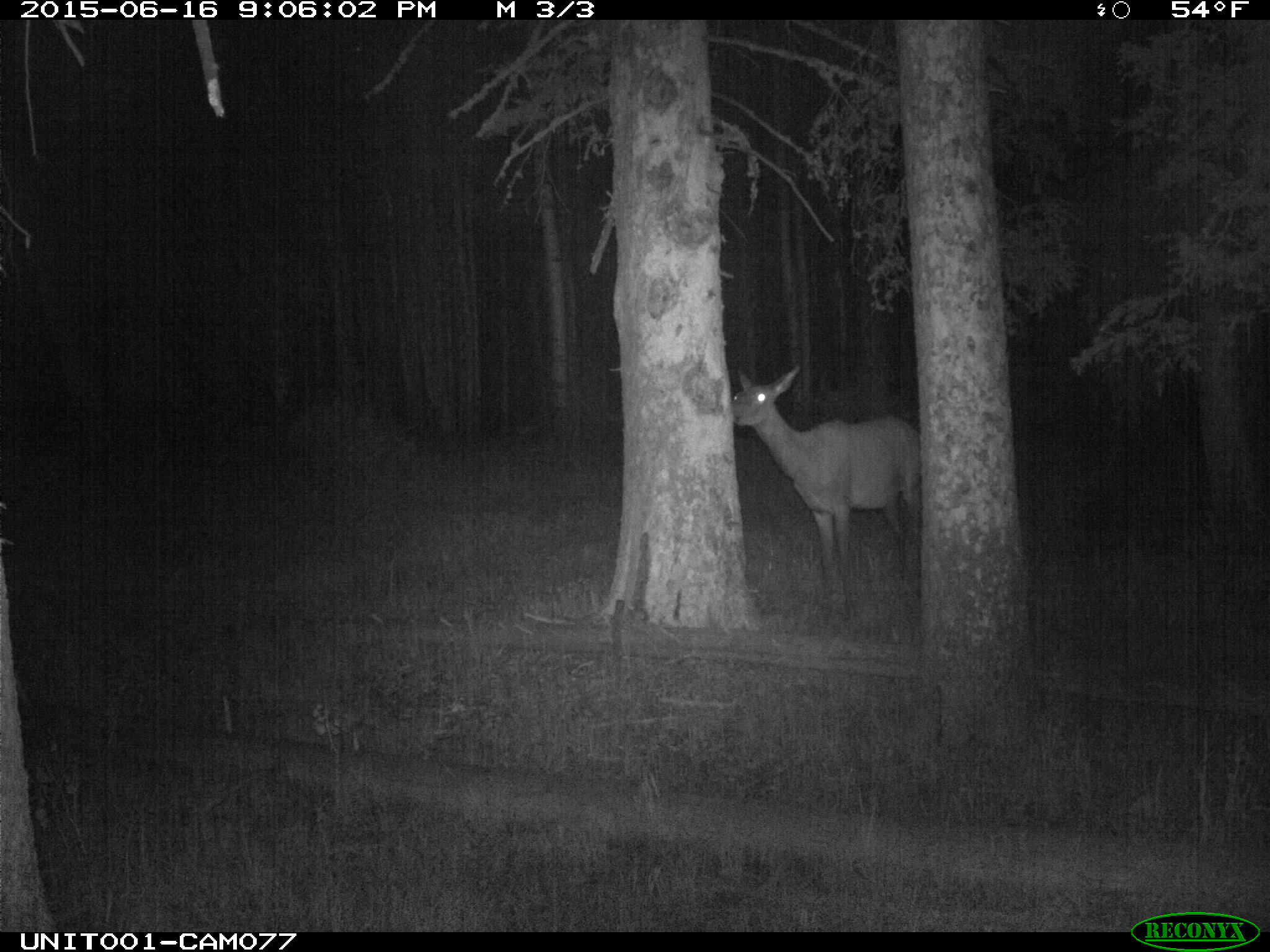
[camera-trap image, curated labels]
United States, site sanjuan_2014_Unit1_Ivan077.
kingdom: Animalia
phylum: Chordata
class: Mammalia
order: Artiodactyla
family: Cervidae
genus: Cervus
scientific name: Cervus elaphus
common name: red deer